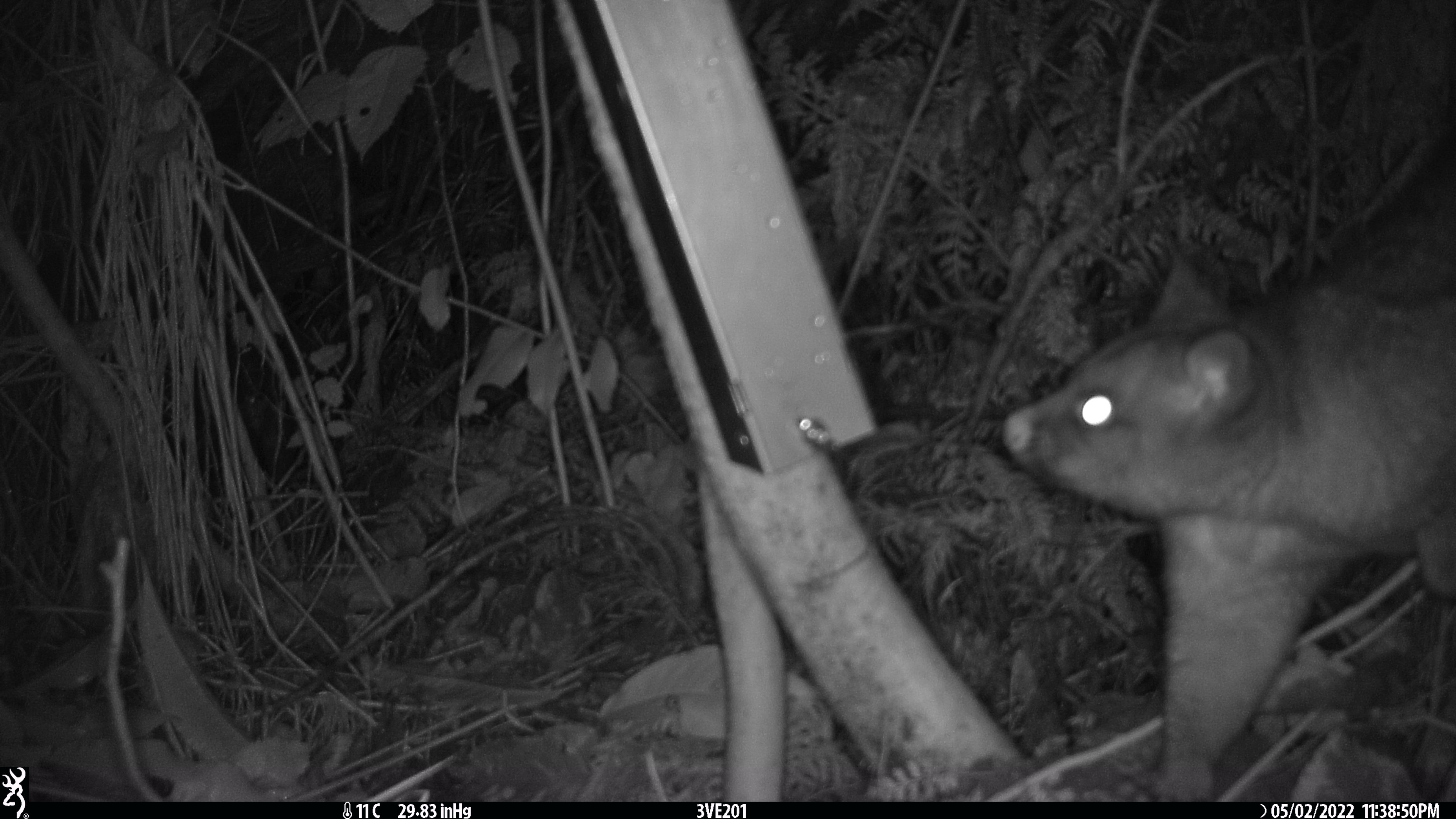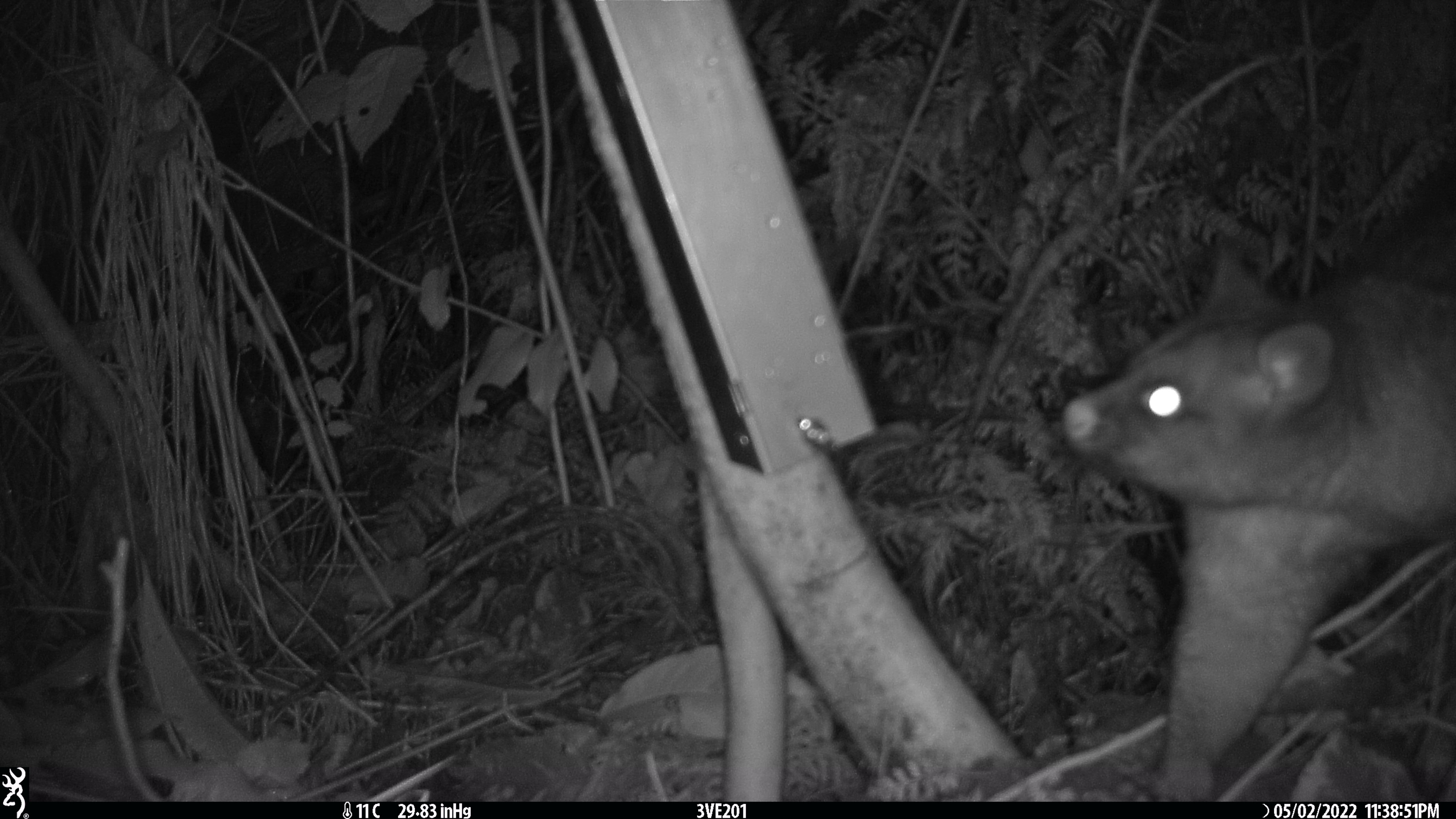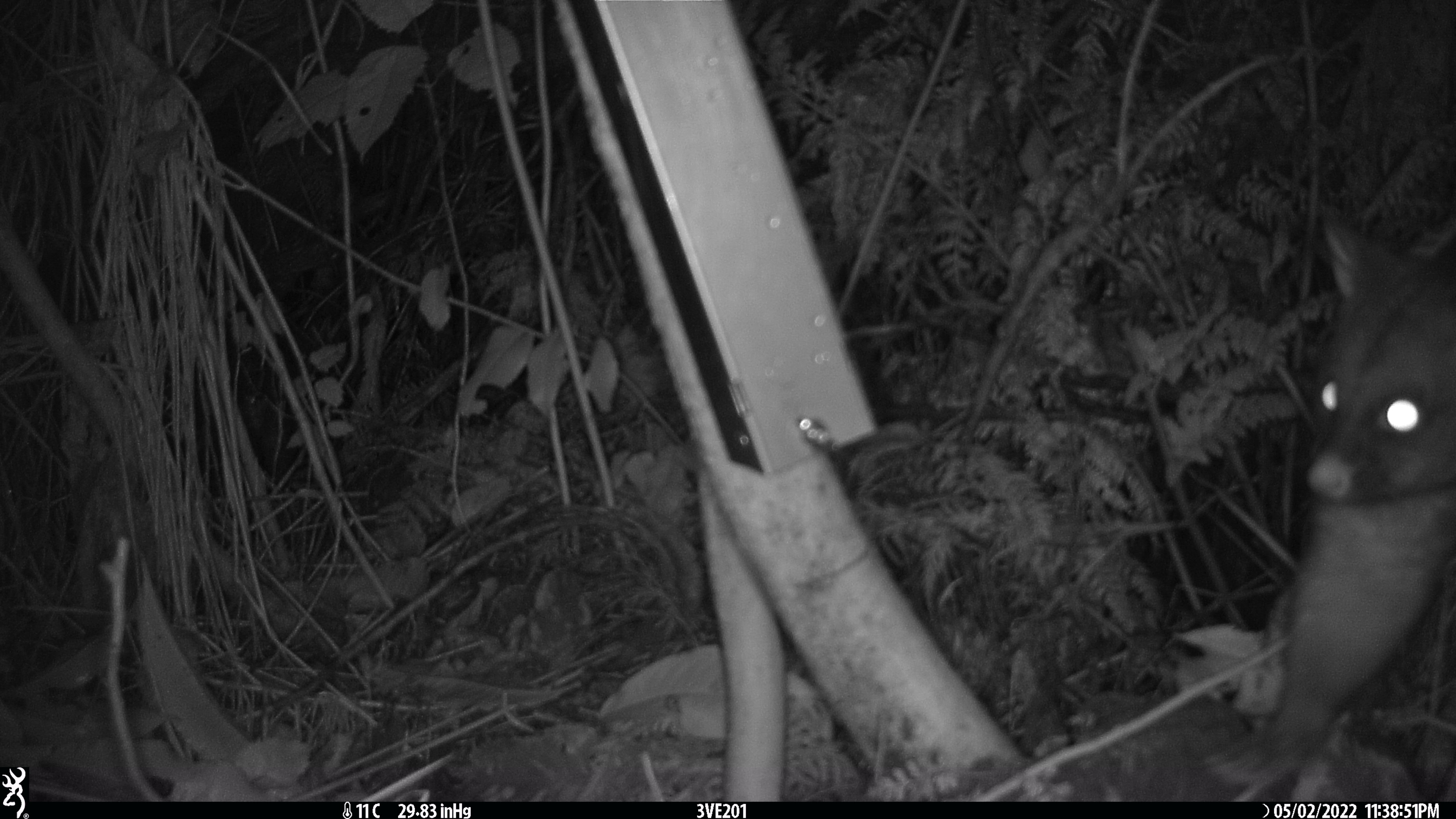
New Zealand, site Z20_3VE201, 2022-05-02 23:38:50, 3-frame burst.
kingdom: Animalia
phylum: Chordata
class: Mammalia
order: Diprotodontia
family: Phalangeridae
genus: Trichosurus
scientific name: Trichosurus vulpecula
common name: common brushtail possum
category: possum